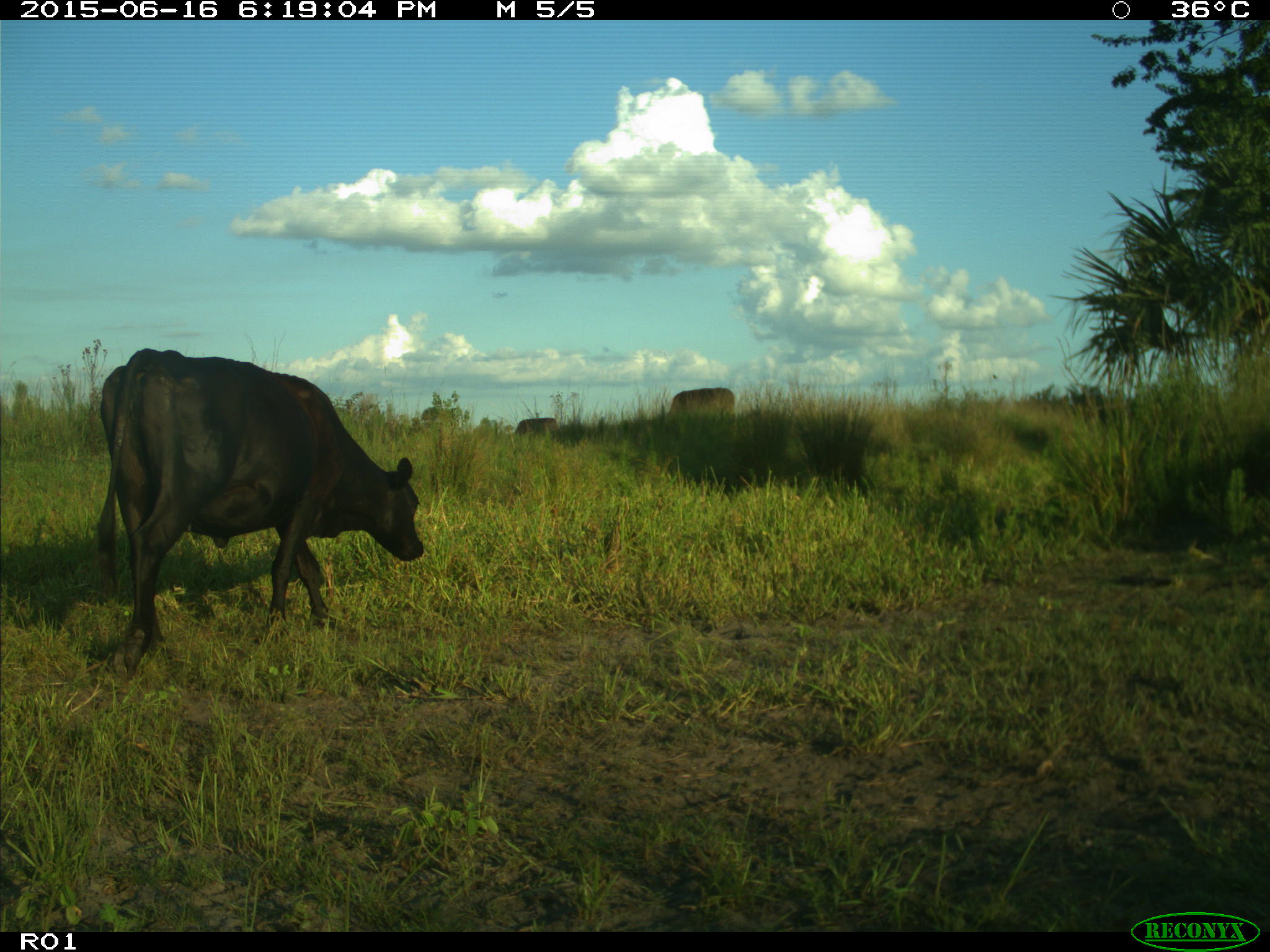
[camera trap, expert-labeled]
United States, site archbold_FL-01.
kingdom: Animalia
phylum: Chordata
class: Mammalia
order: Artiodactyla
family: Bovidae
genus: Bos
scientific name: Bos taurus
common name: domestic cow